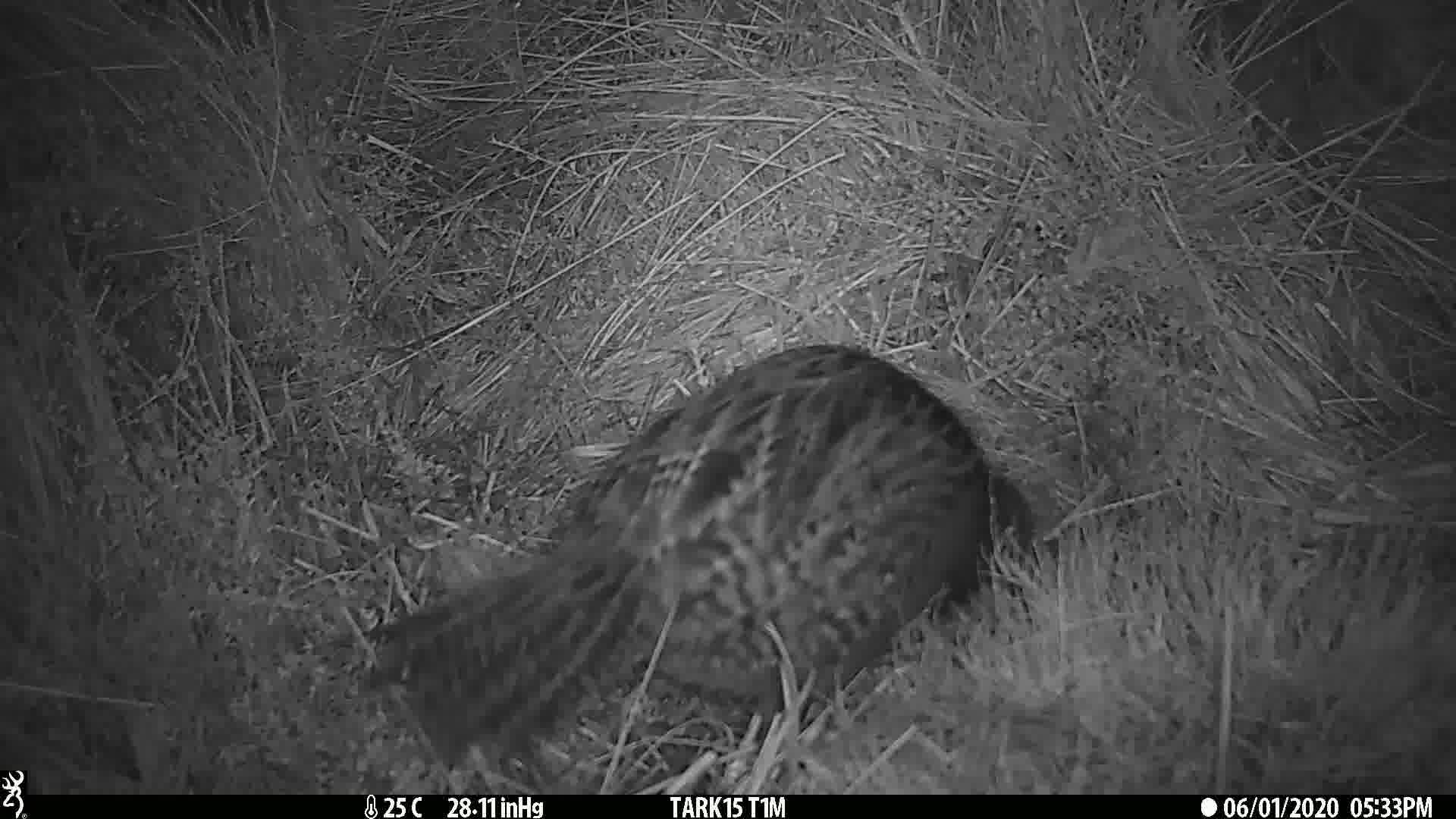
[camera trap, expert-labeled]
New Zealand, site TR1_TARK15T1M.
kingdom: Animalia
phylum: Chordata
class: Aves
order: Gruiformes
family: Rallidae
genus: Gallirallus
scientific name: Gallirallus australis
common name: weka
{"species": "weka (Gallirallus australis)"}